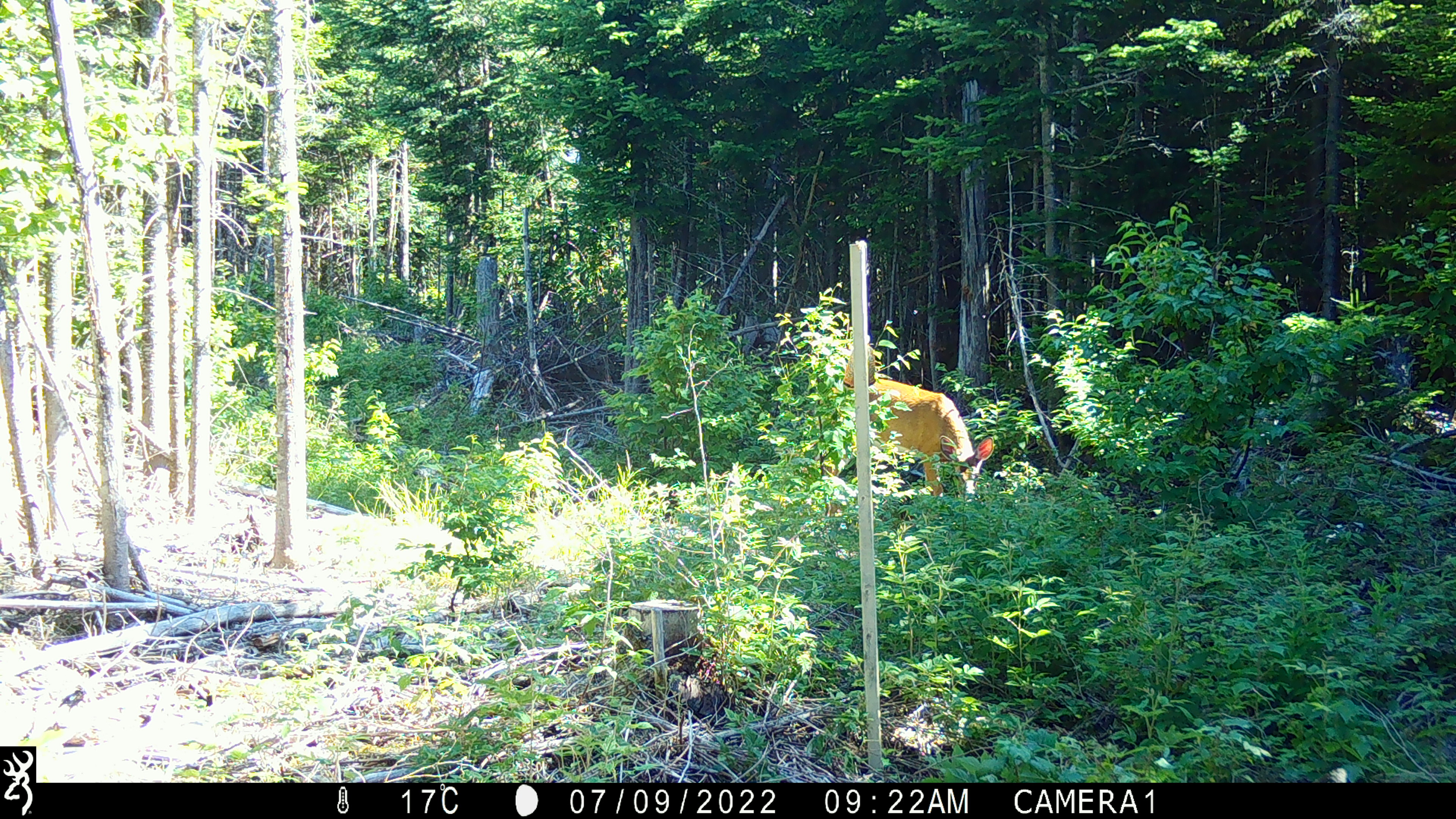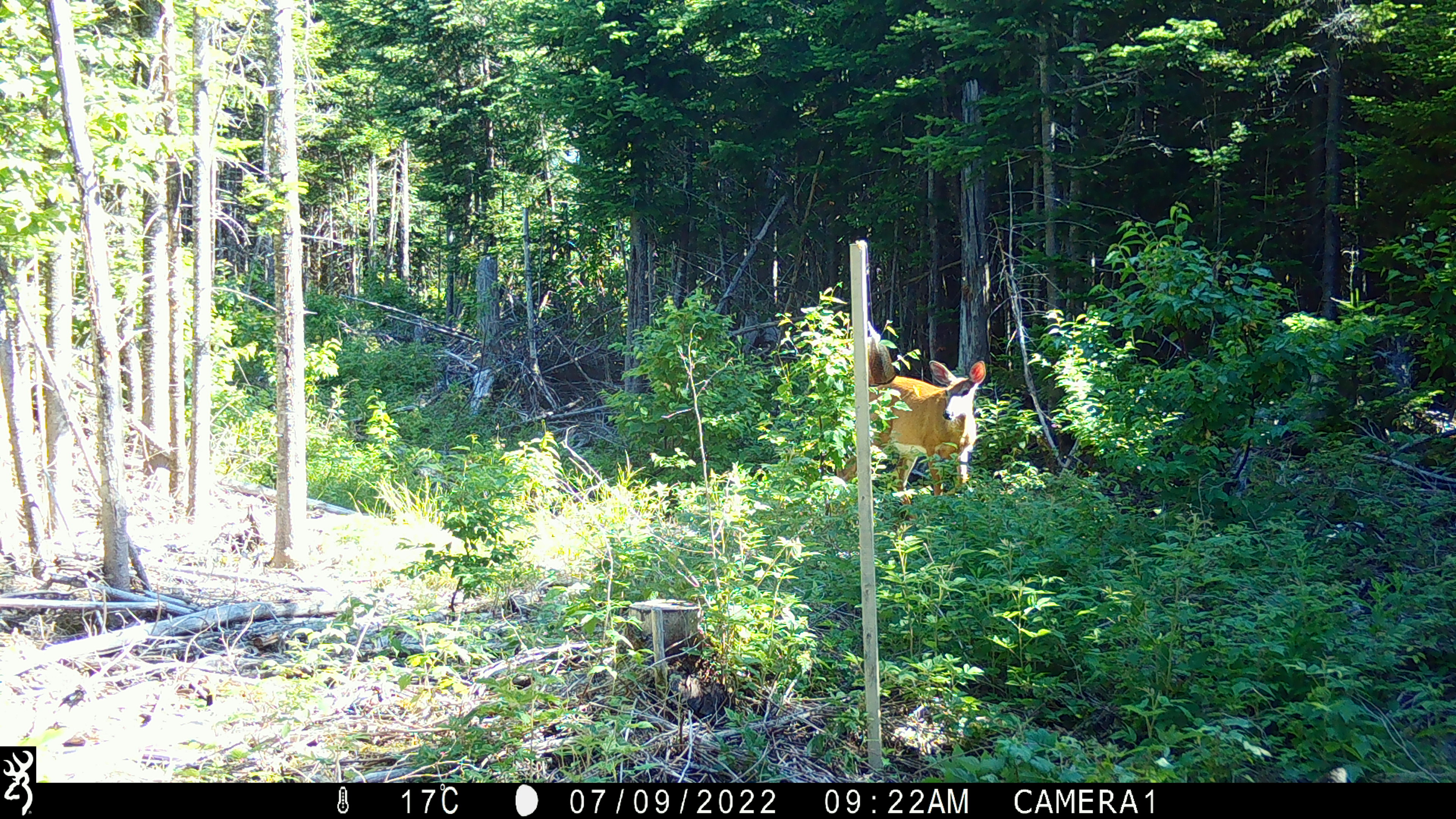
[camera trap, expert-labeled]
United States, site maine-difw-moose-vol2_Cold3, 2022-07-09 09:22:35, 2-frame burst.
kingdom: Animalia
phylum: Chordata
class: Mammalia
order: Artiodactyla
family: Cervidae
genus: Odocoileus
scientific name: Odocoileus virginianus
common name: white-tailed deer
White-tailed deer (Odocoileus virginianus).